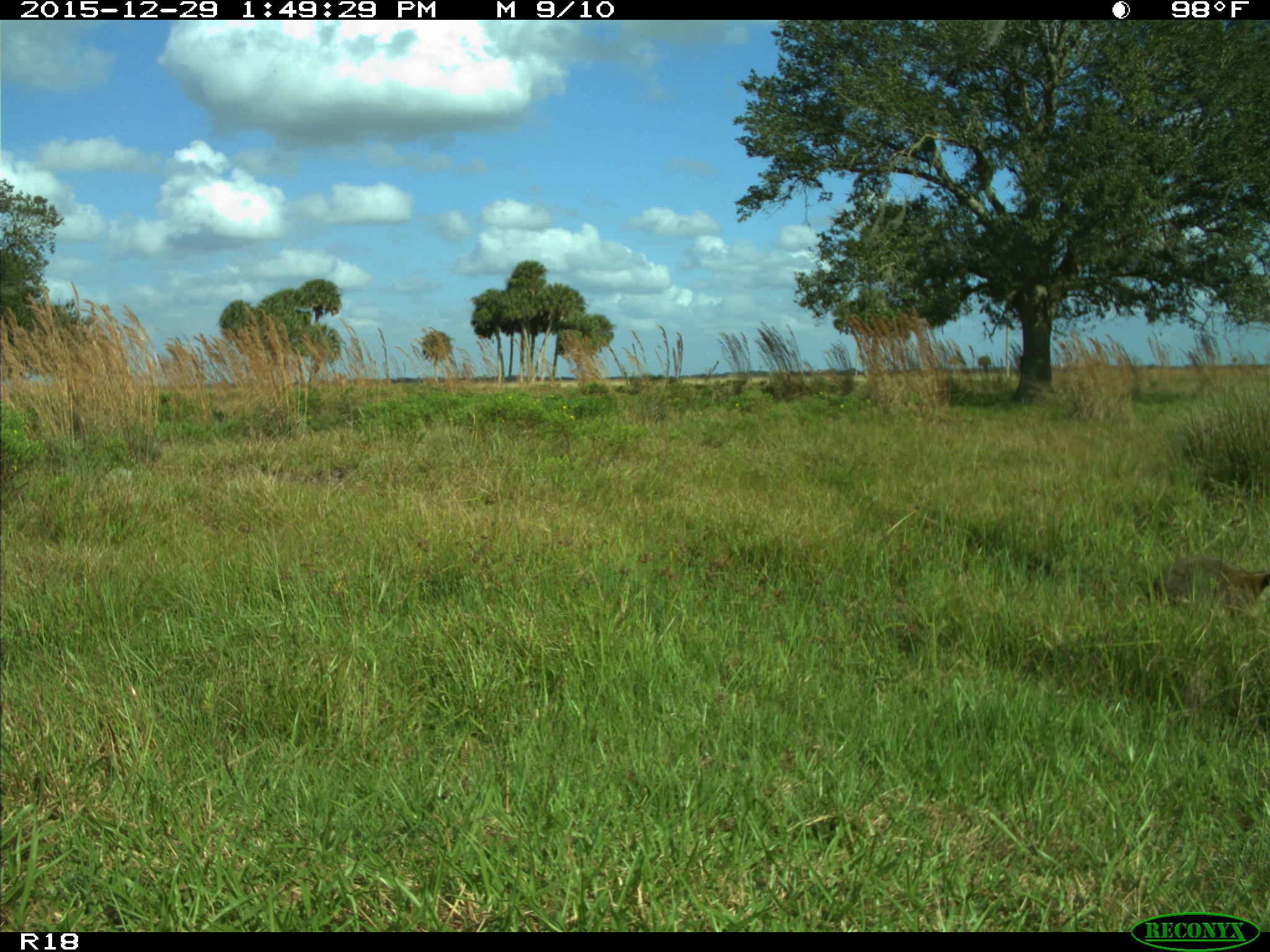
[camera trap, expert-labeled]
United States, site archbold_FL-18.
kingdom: Animalia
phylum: Chordata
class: Mammalia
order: Carnivora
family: Procyonidae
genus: Procyon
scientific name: Procyon lotor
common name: common raccoon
Procyon lotor (common raccoon).